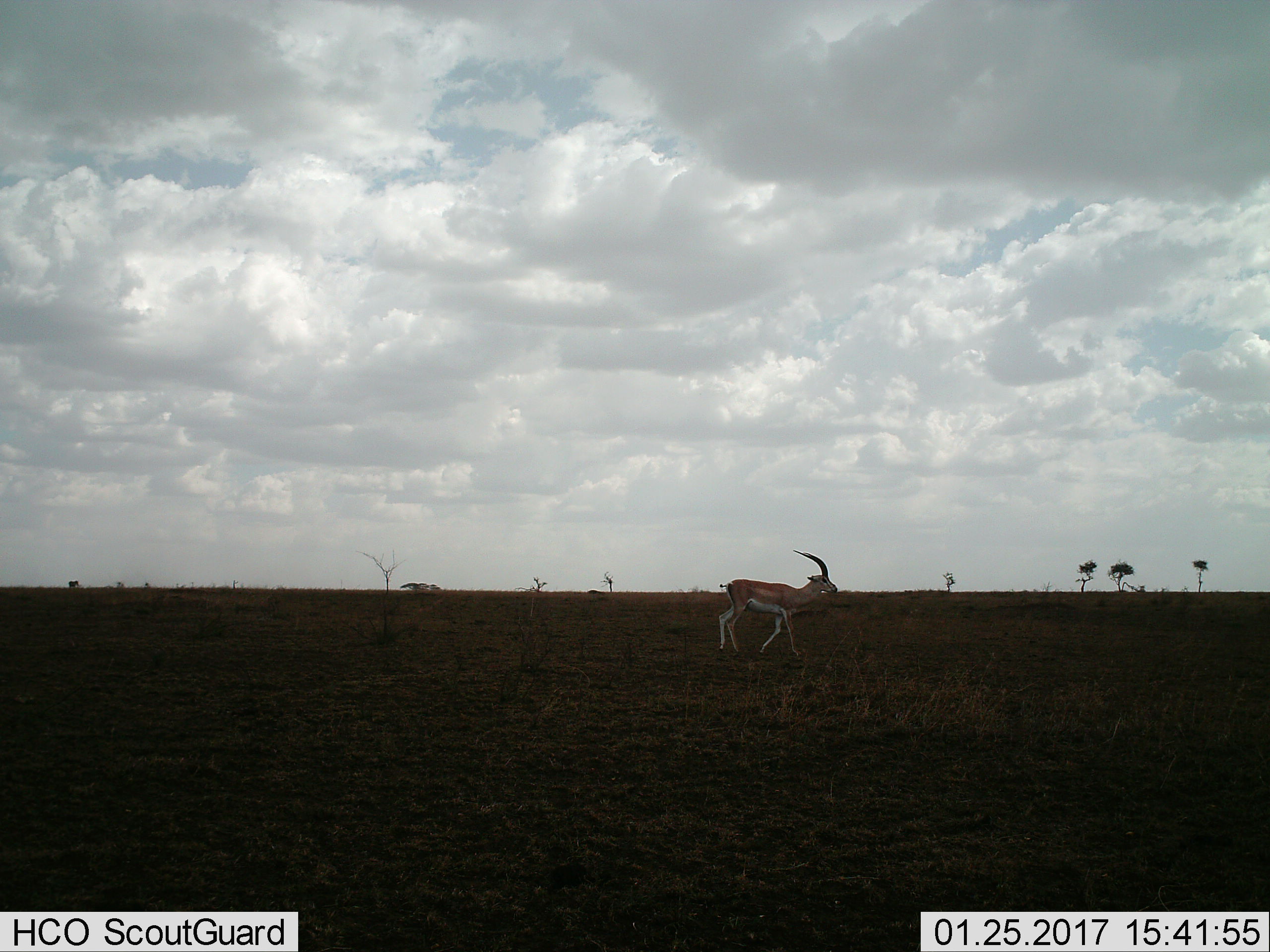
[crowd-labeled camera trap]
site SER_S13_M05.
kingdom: Animalia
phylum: Chordata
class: Mammalia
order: Artiodactyla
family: Bovidae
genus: Nanger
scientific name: Nanger granti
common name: grant's gazelle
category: gazellegrants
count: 1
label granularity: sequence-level